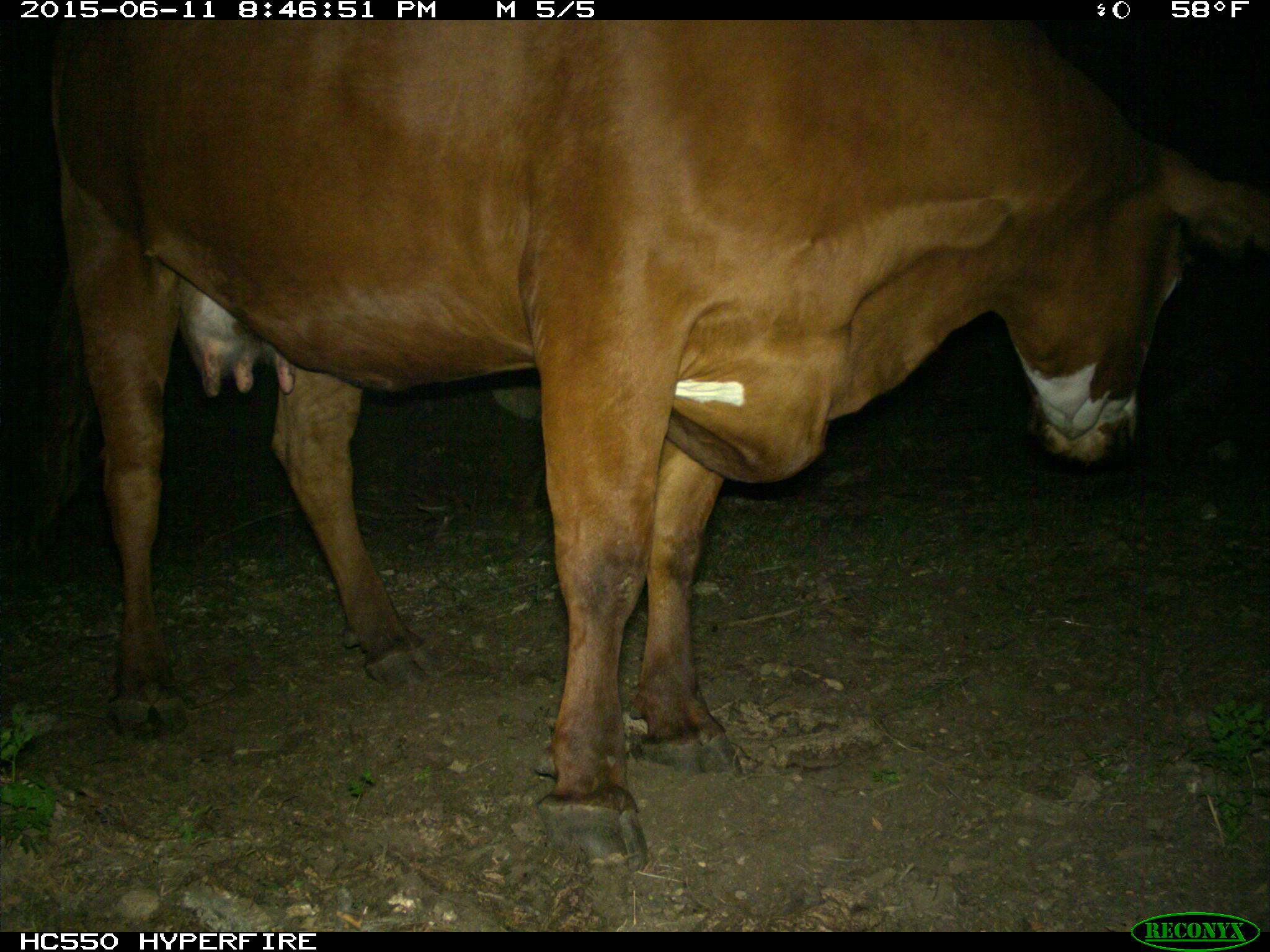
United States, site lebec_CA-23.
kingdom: Animalia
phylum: Chordata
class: Mammalia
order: Artiodactyla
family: Bovidae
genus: Bos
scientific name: Bos taurus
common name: domestic cow